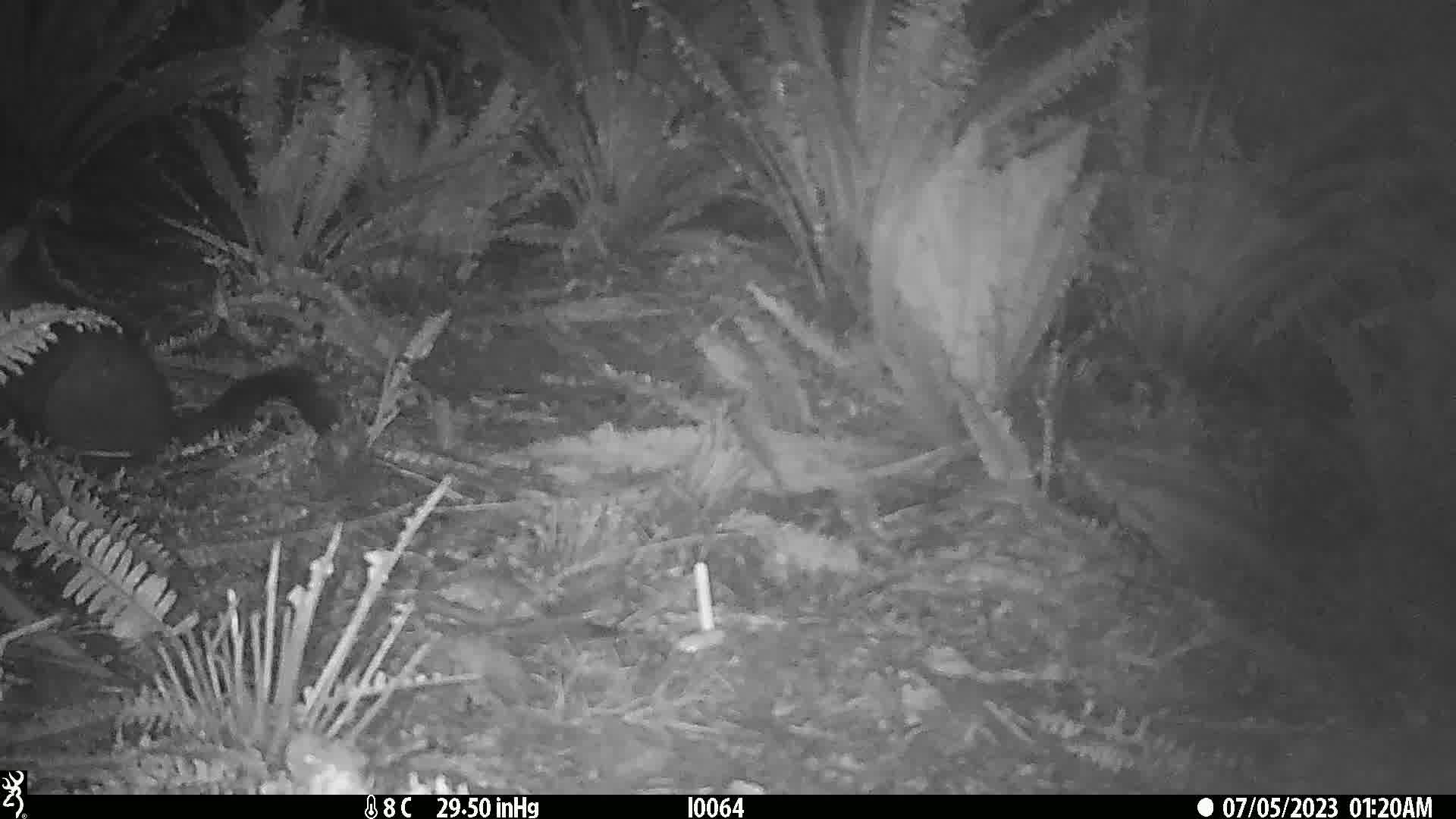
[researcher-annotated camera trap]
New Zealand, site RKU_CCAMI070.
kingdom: Animalia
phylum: Chordata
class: Mammalia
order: Diprotodontia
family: Phalangeridae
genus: Trichosurus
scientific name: Trichosurus vulpecula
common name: common brushtail possum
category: possum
Possum (common brushtail possum) (Trichosurus vulpecula).